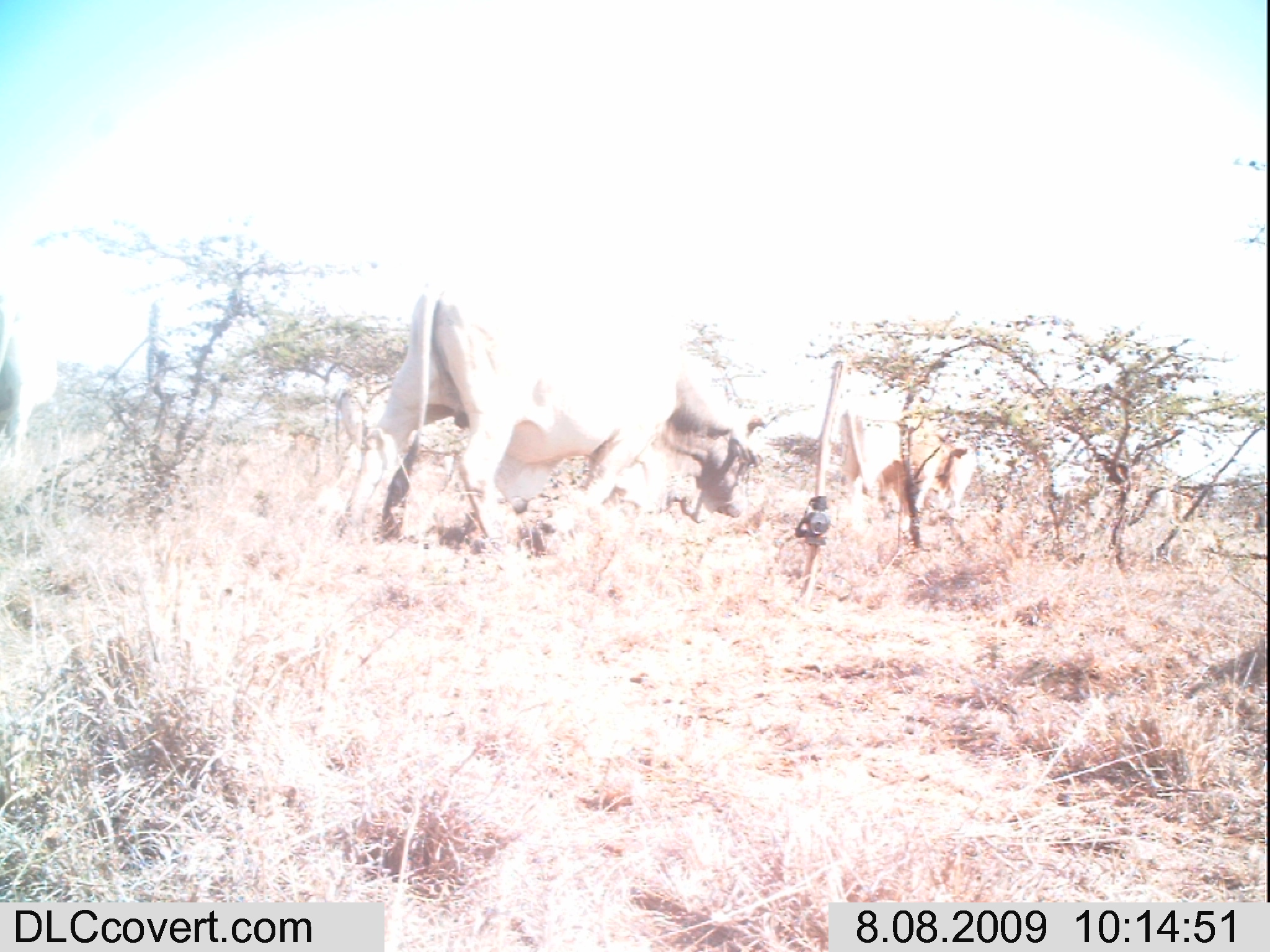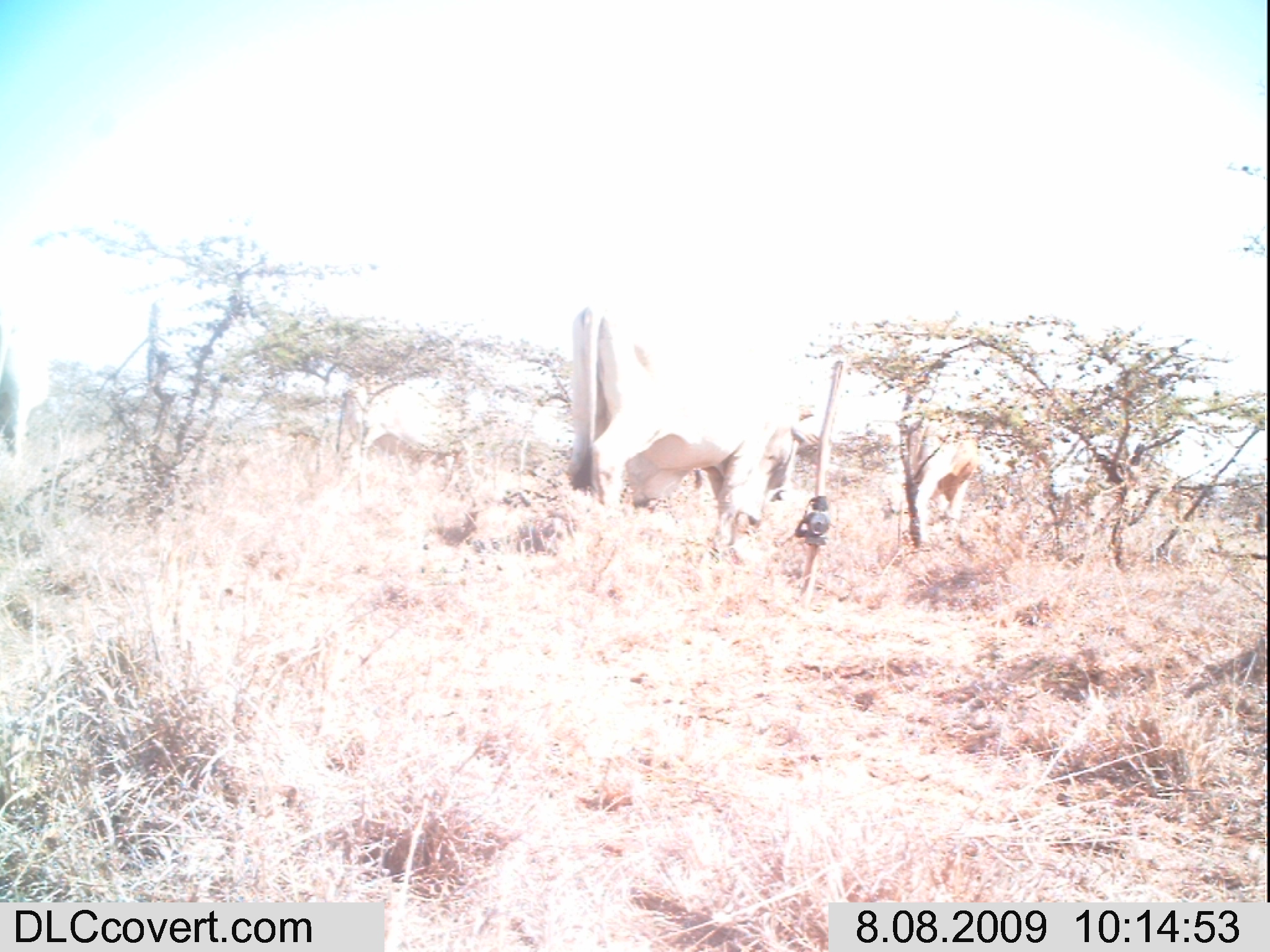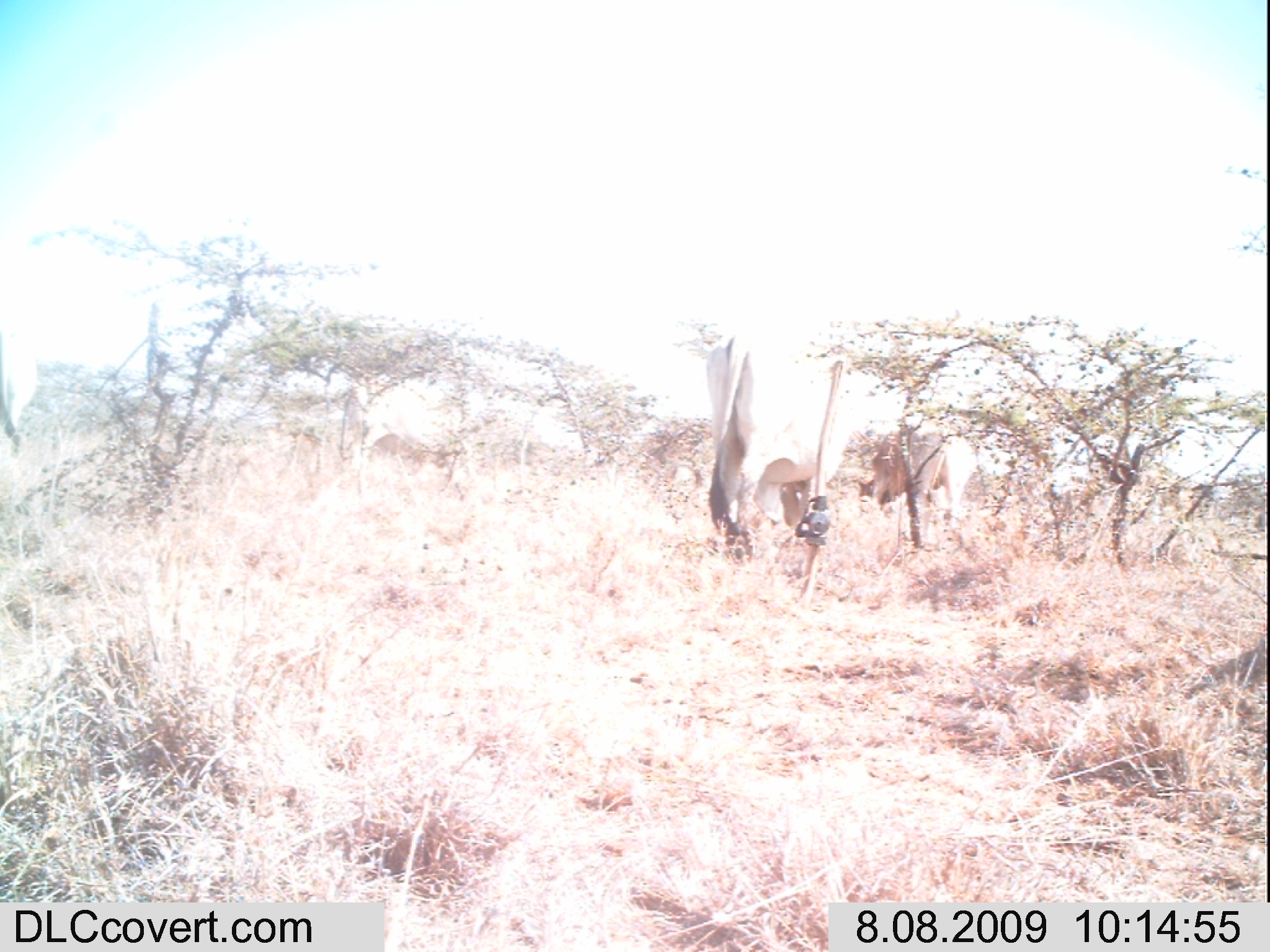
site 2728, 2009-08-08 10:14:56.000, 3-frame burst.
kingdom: Animalia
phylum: Chordata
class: Mammalia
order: Artiodactyla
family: Bovidae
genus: Bos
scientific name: Bos taurus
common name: domestic cattle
Bos taurus (domestic cattle), count 6.